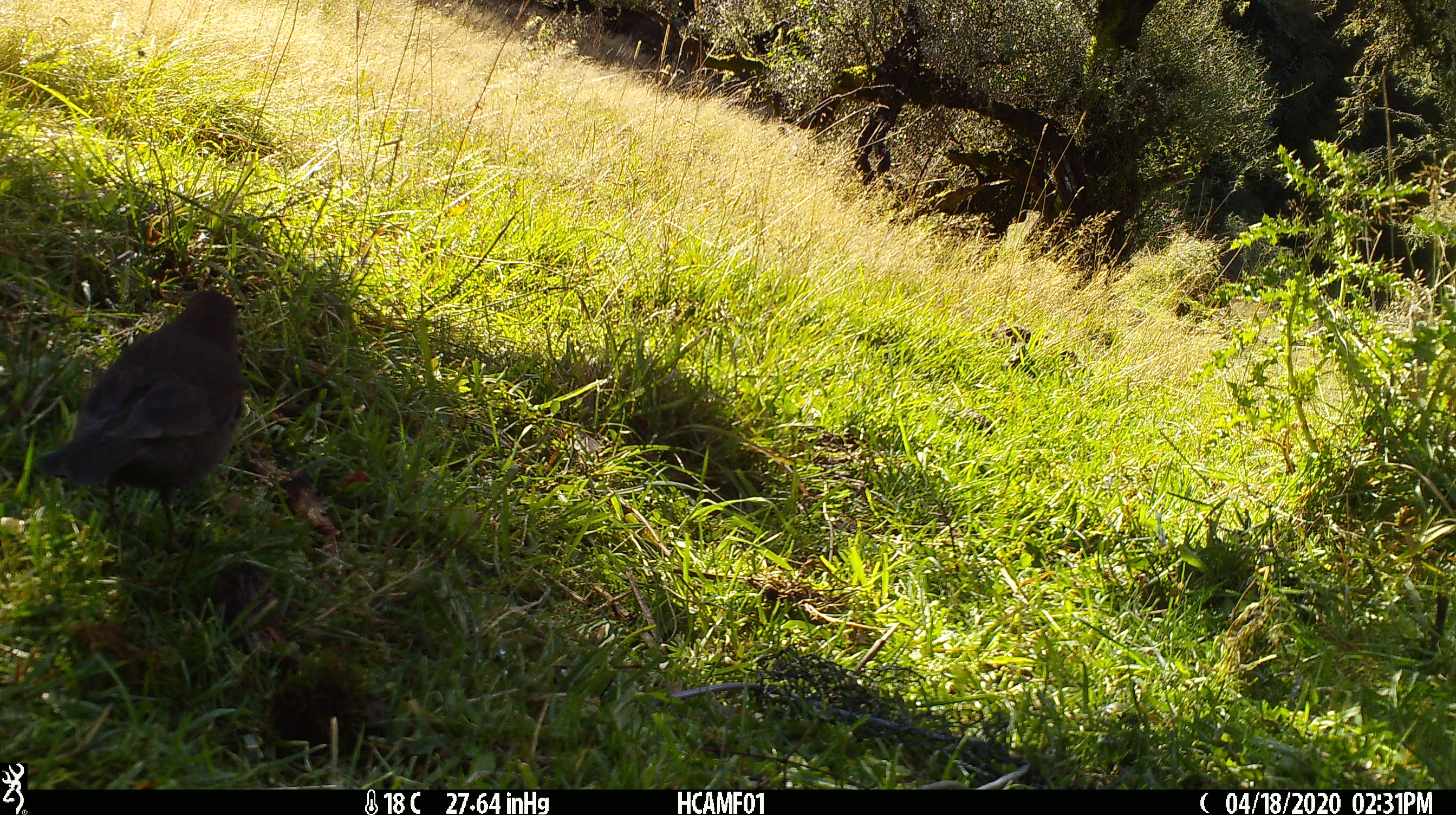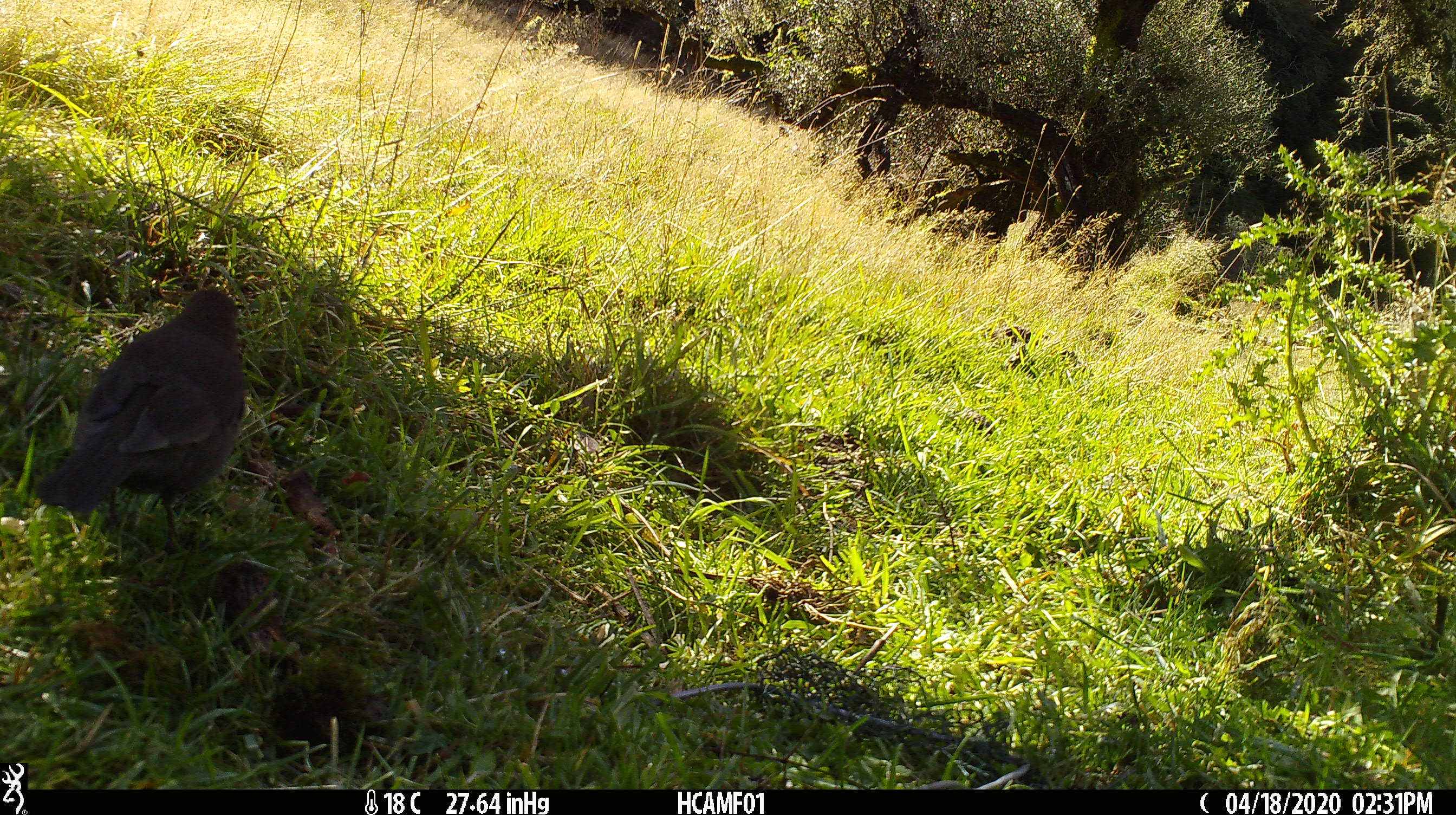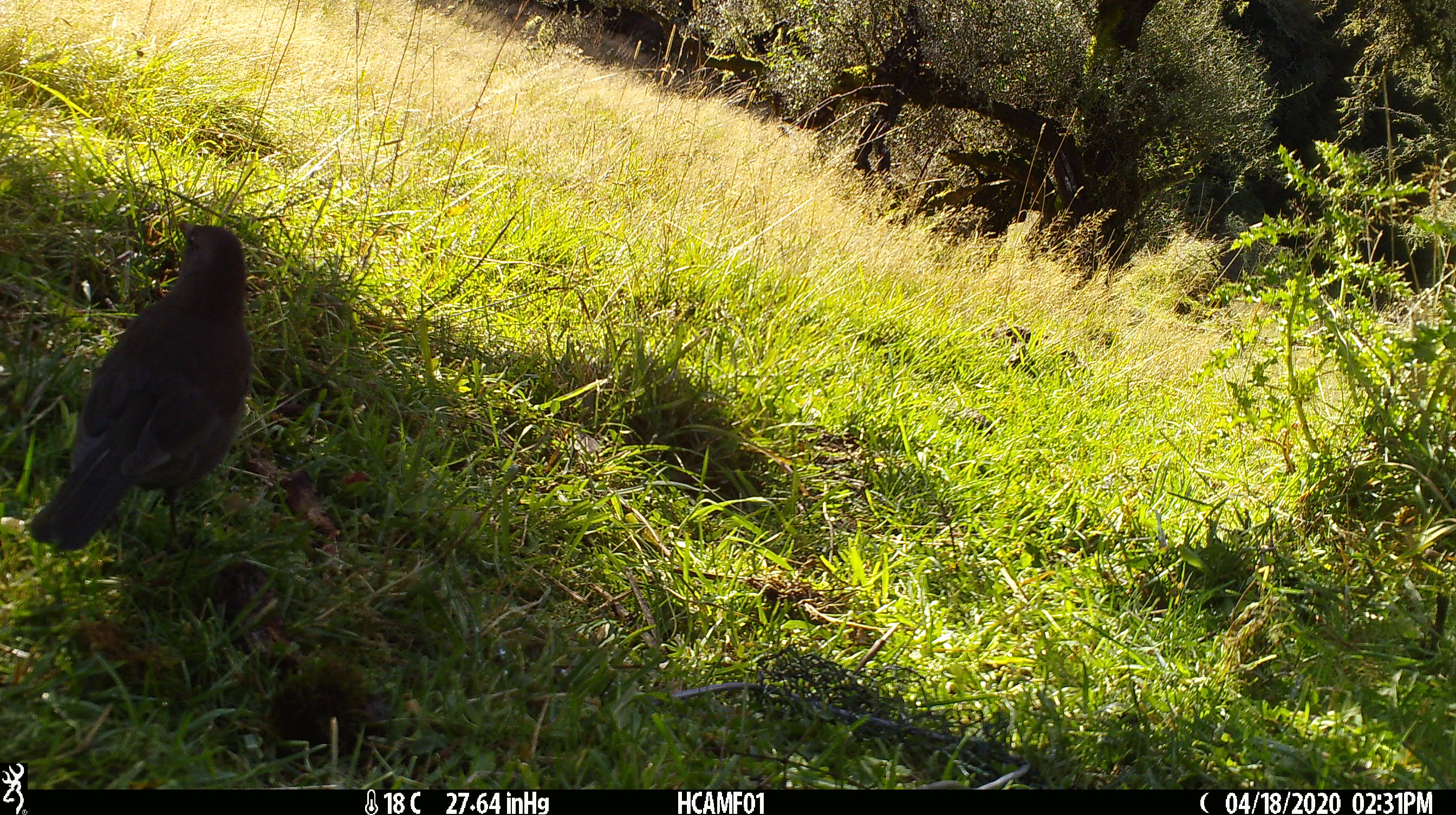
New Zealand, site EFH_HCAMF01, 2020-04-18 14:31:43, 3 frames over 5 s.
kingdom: Animalia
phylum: Chordata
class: Aves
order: Passeriformes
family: Turdidae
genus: Turdus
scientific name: Turdus merula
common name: eurasian blackbird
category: blackbird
Blackbird (eurasian blackbird) (Turdus merula).